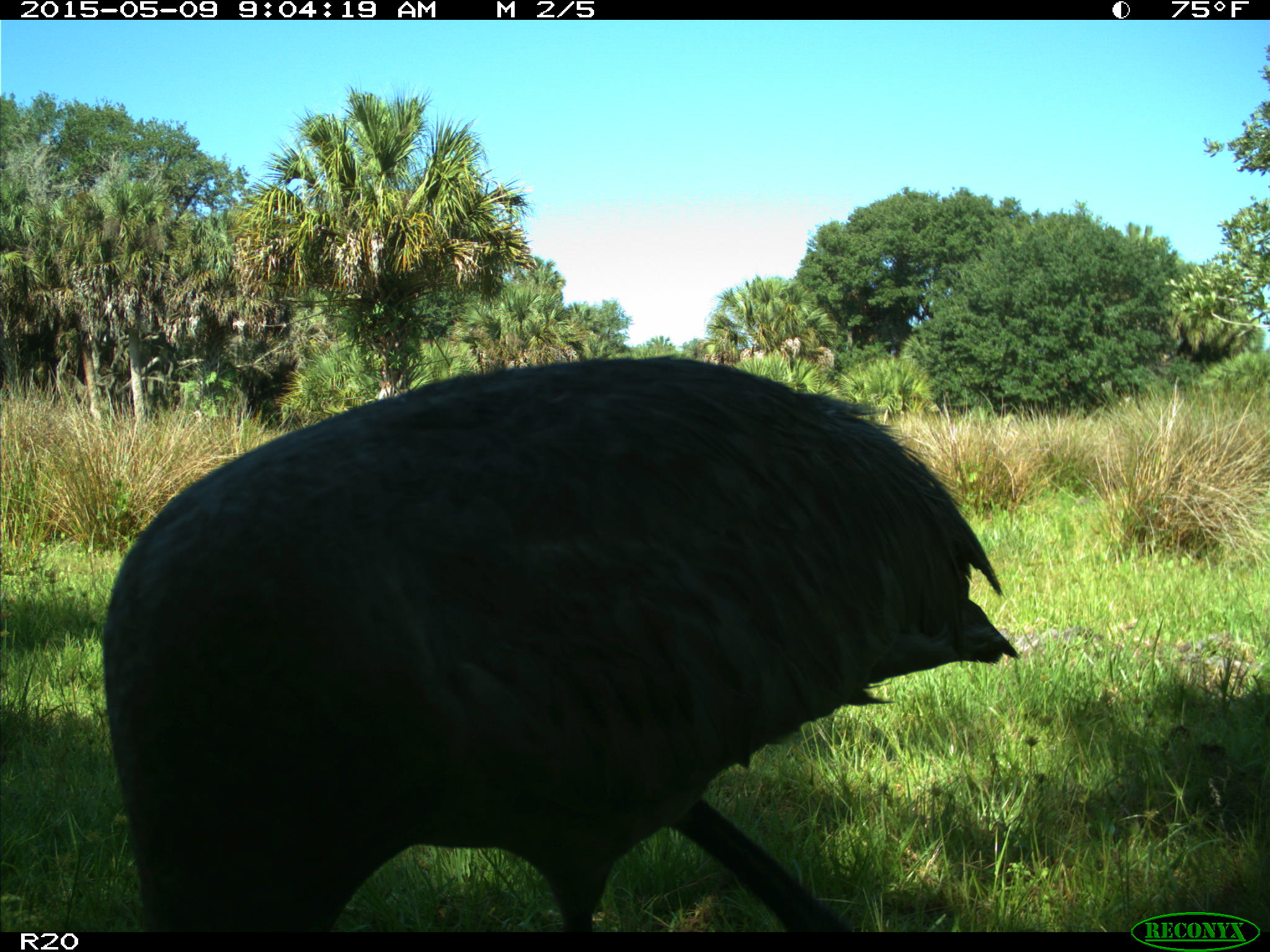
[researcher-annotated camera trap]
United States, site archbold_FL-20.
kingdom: Animalia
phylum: Chordata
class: Aves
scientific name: Aves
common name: birds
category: unidentified bird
Unidentified bird (birds) (Aves).